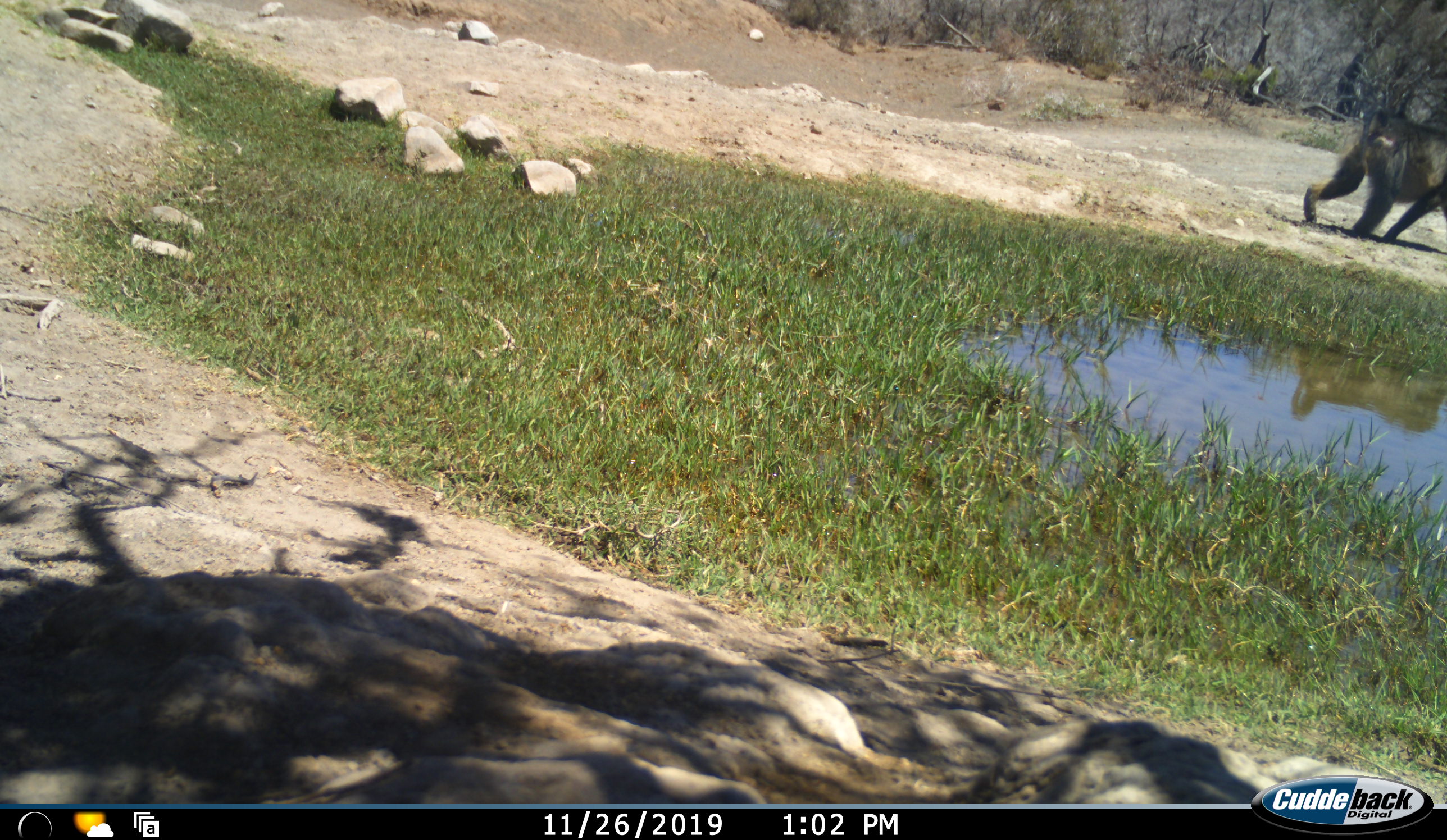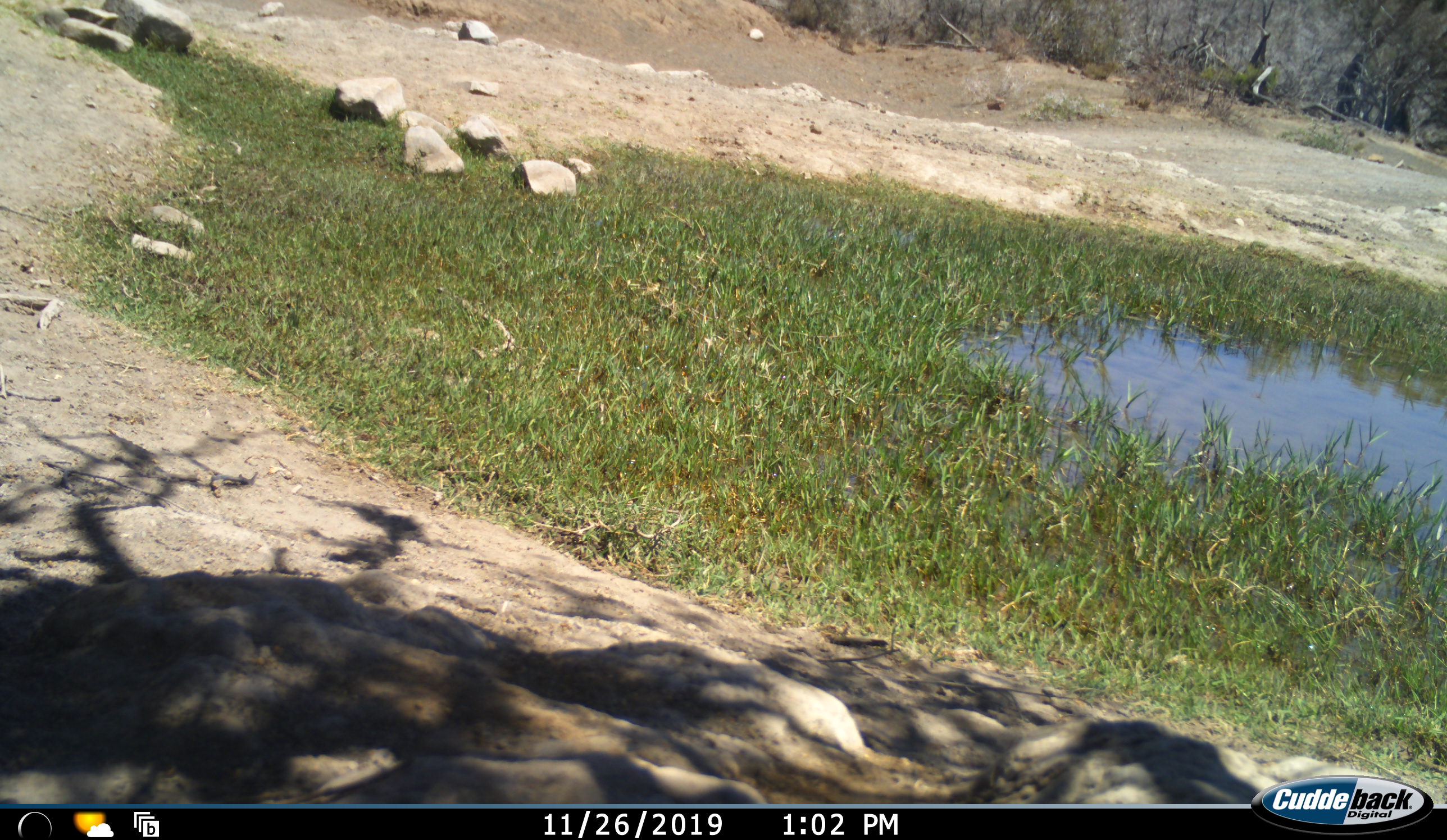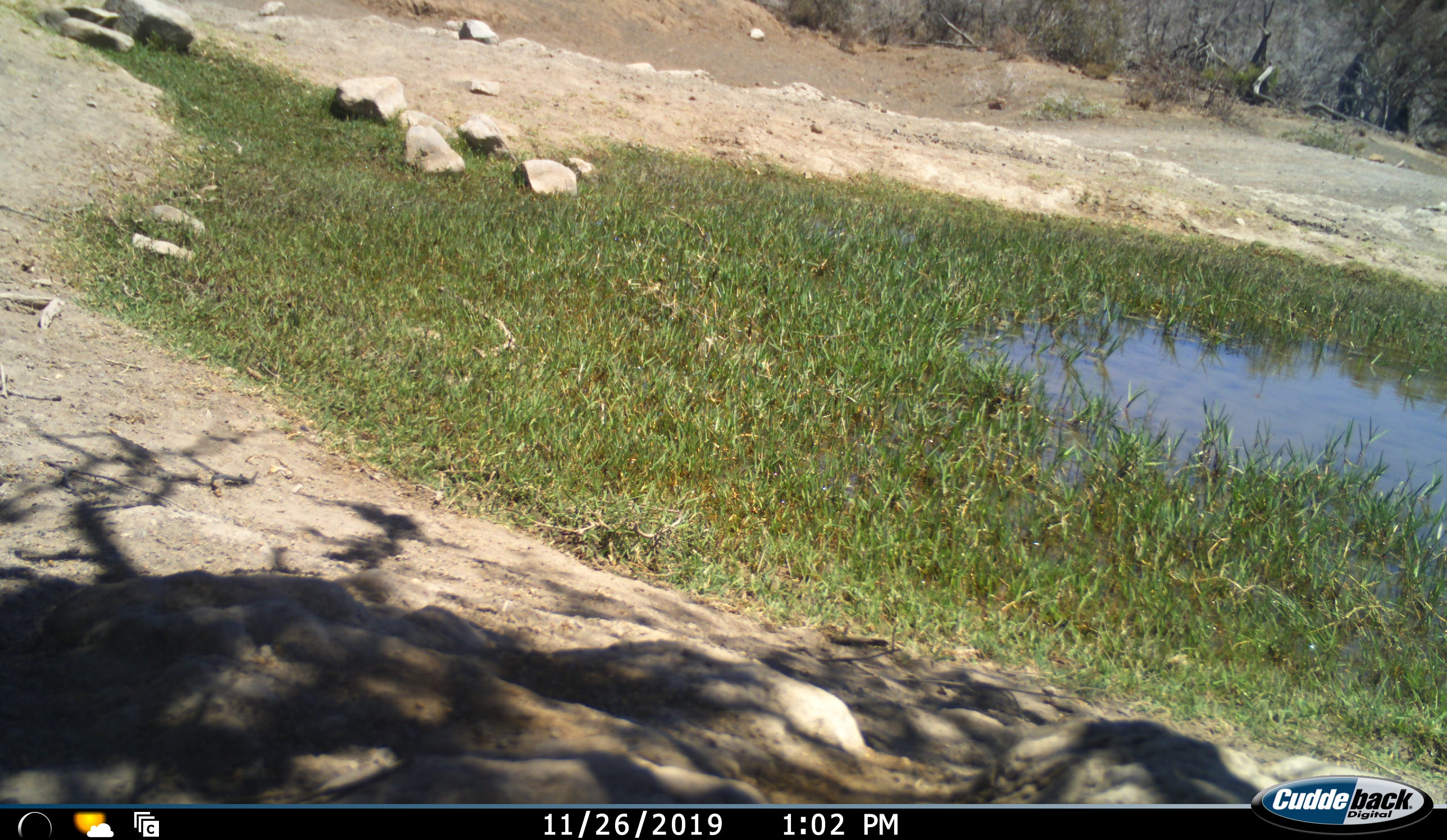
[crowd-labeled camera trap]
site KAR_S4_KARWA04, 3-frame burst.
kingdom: Animalia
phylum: Chordata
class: Mammalia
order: Primates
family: Cercopithecidae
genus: Papio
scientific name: Papio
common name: baboon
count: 1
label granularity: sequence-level